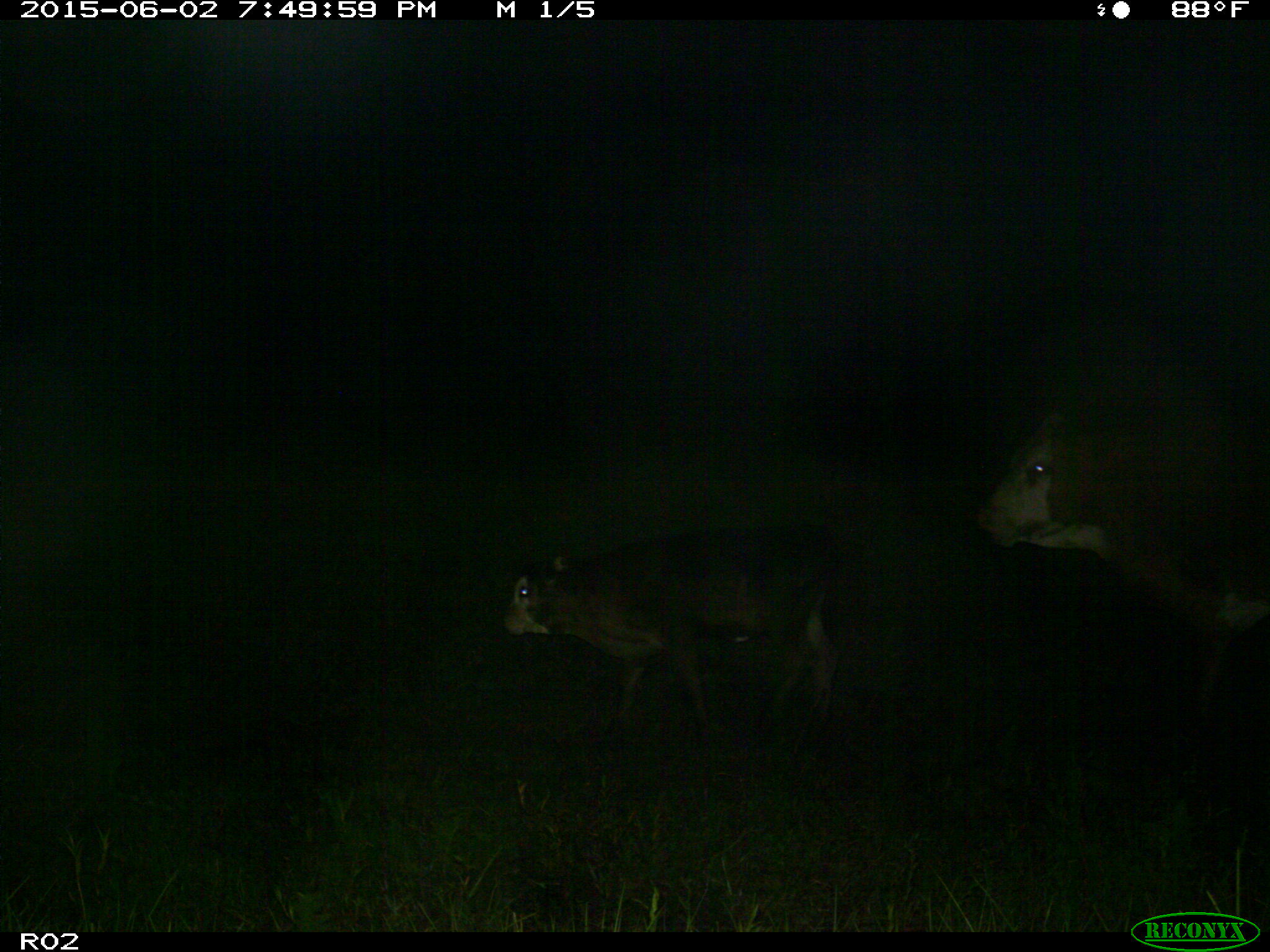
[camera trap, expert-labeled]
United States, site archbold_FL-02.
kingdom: Animalia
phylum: Chordata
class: Mammalia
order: Artiodactyla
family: Bovidae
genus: Bos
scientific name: Bos taurus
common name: domestic cow